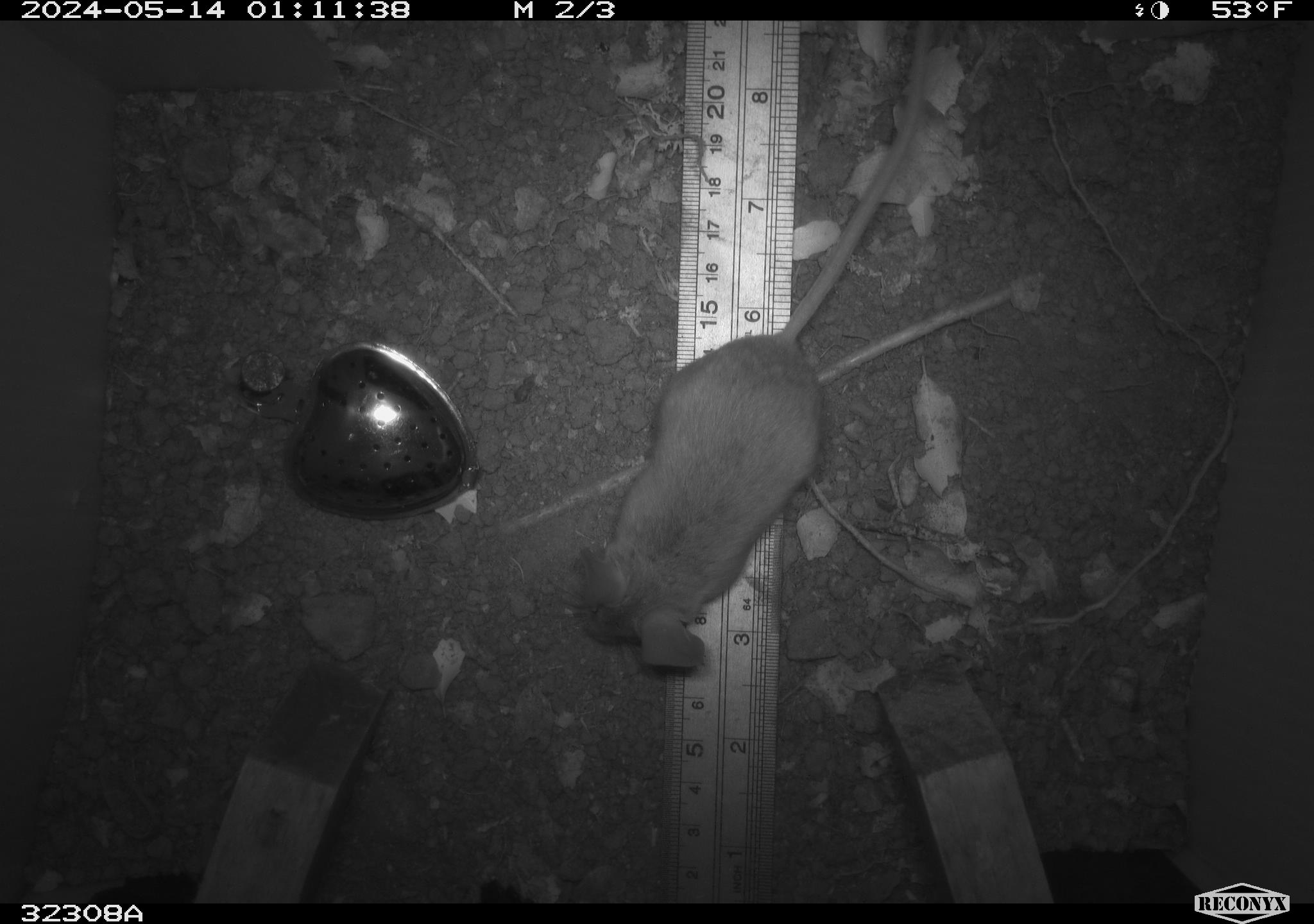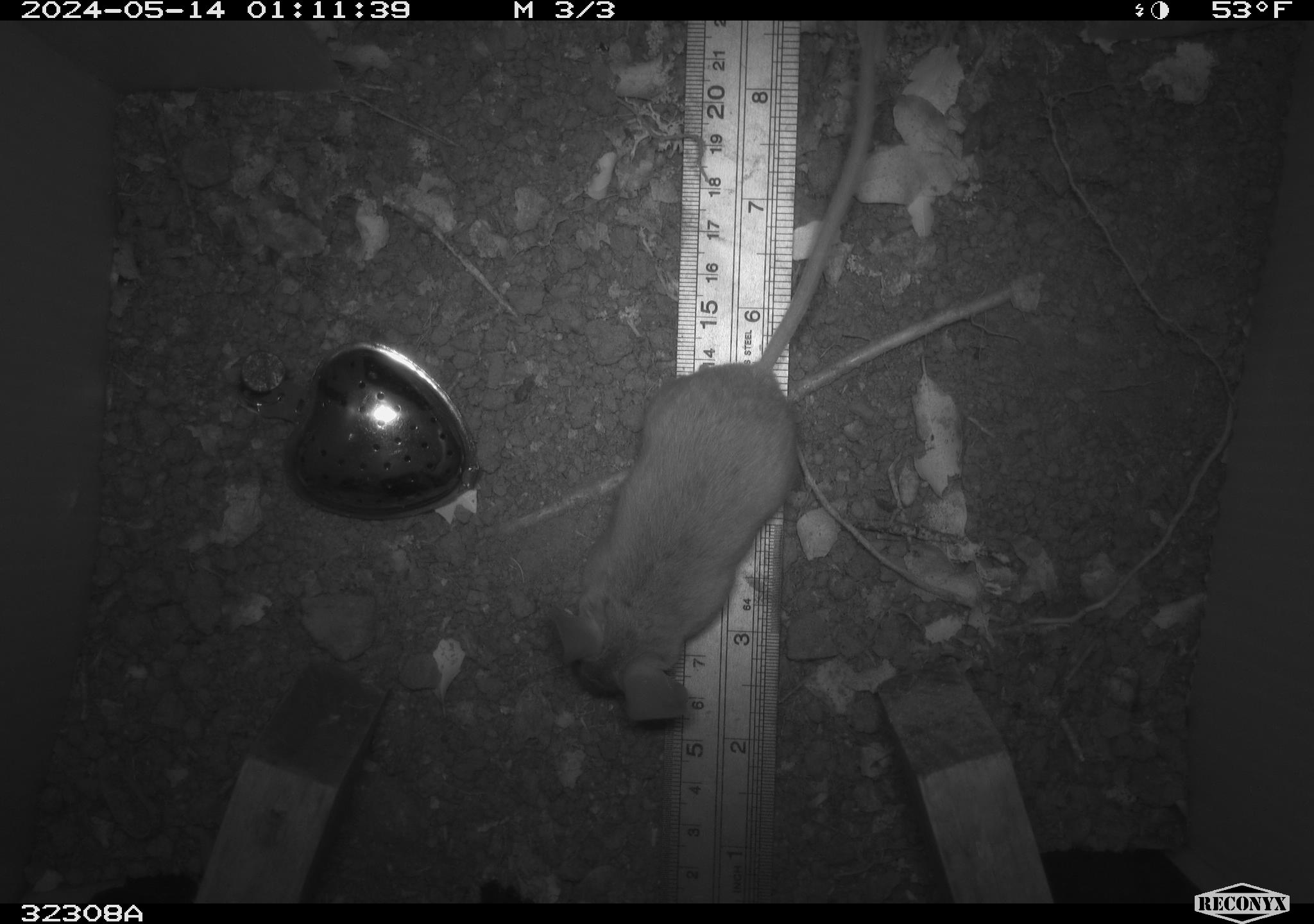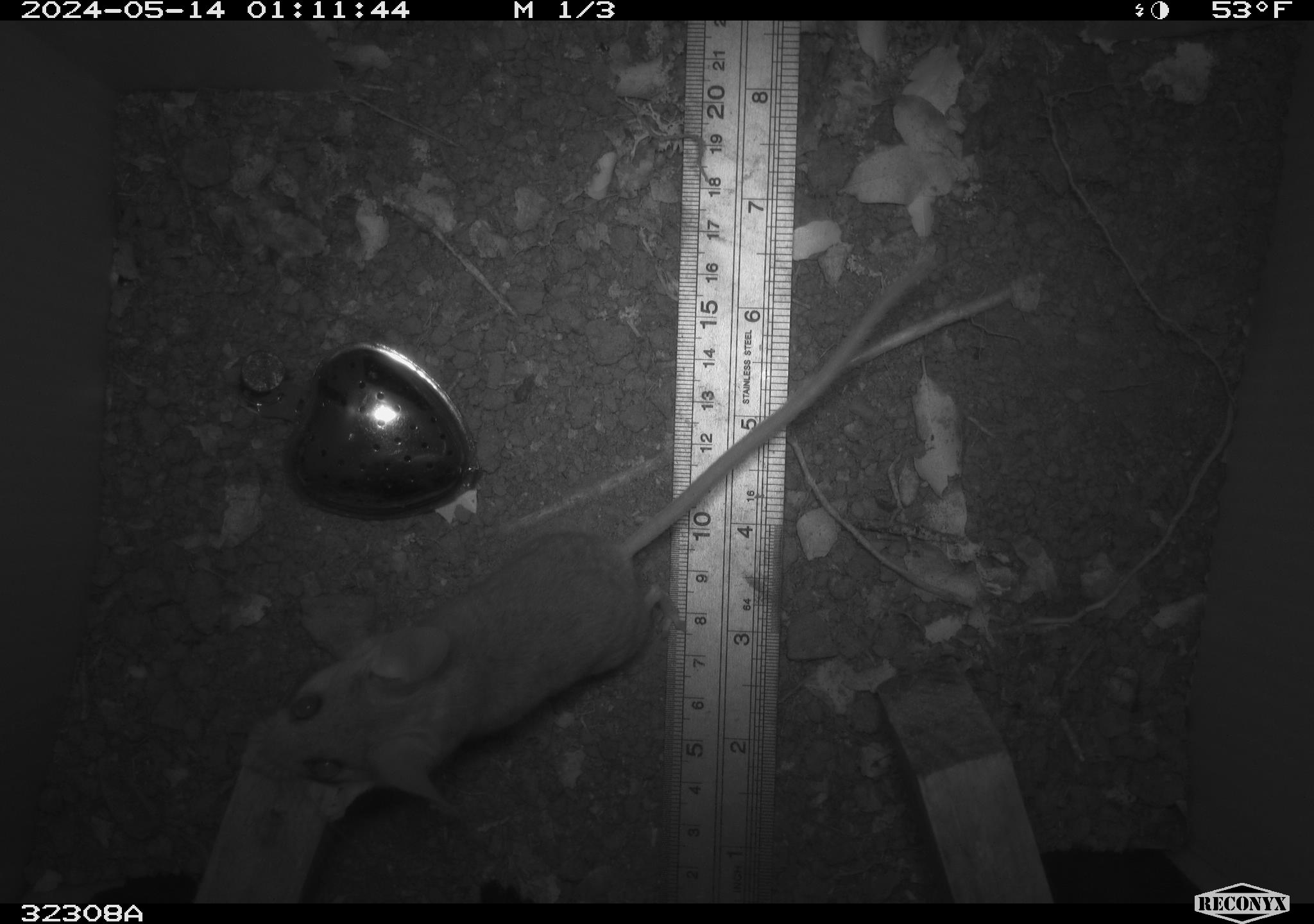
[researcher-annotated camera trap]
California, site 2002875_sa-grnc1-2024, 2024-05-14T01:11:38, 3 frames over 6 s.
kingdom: Animalia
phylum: Chordata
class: Mammalia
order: Rodentia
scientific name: Rodentia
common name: rodent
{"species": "rodent (Rodentia)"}